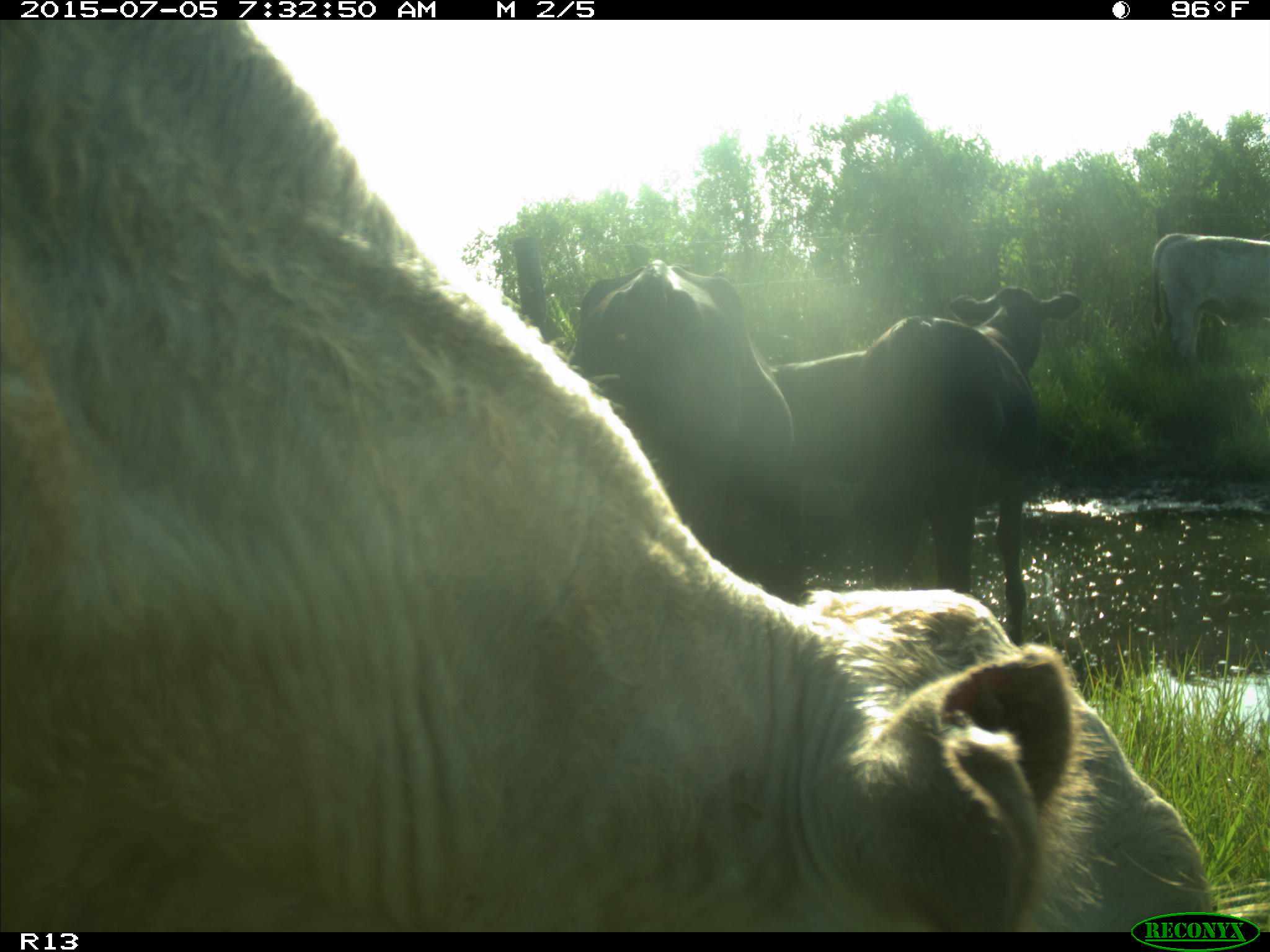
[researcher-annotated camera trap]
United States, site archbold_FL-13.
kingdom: Animalia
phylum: Chordata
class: Mammalia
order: Artiodactyla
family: Bovidae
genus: Bos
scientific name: Bos taurus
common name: domestic cow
Bos taurus (domestic cow).